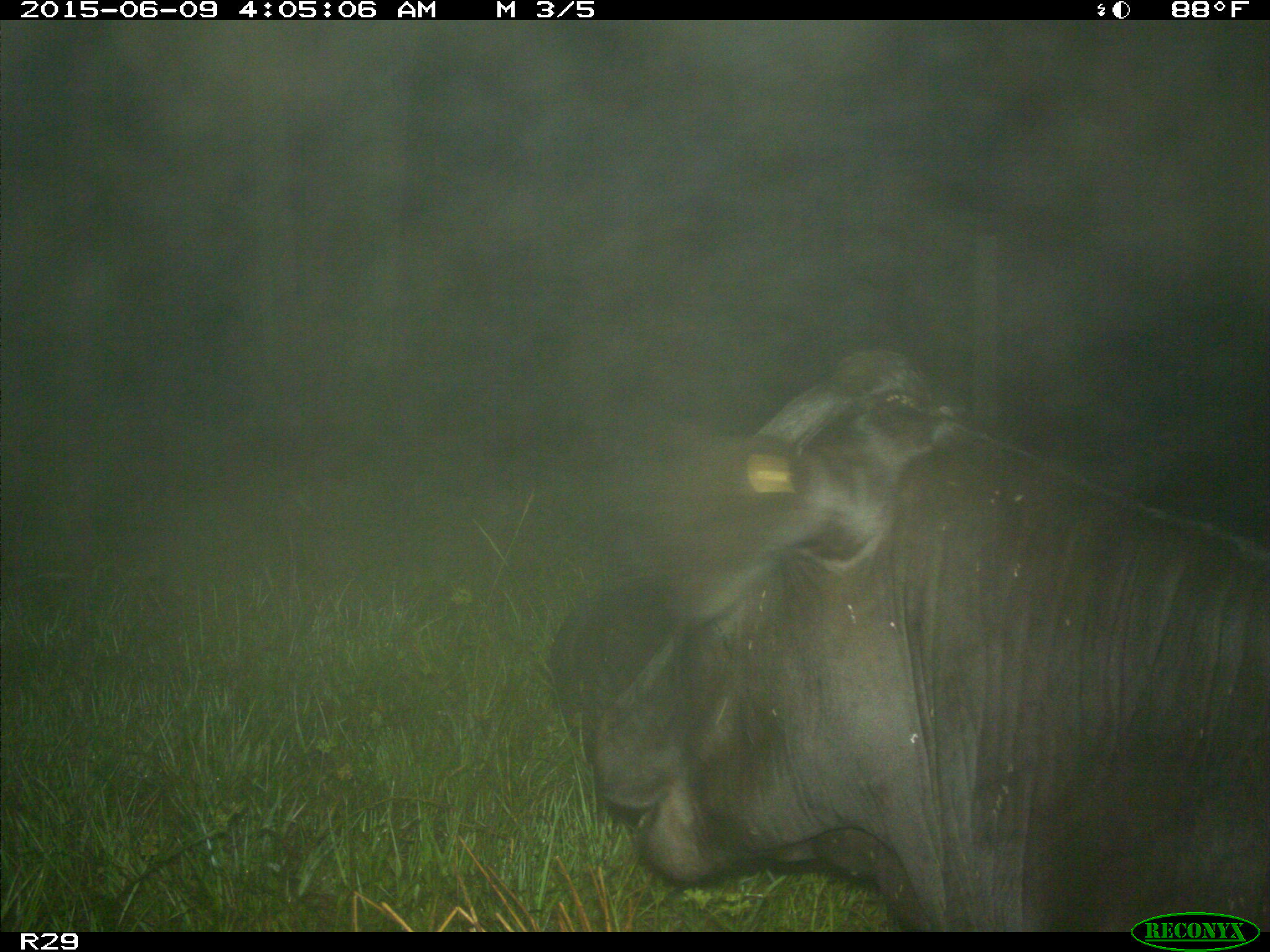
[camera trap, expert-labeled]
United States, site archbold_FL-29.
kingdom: Animalia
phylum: Chordata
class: Mammalia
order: Artiodactyla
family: Bovidae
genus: Bos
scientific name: Bos taurus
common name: domestic cow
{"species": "Bos taurus (domestic cow)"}